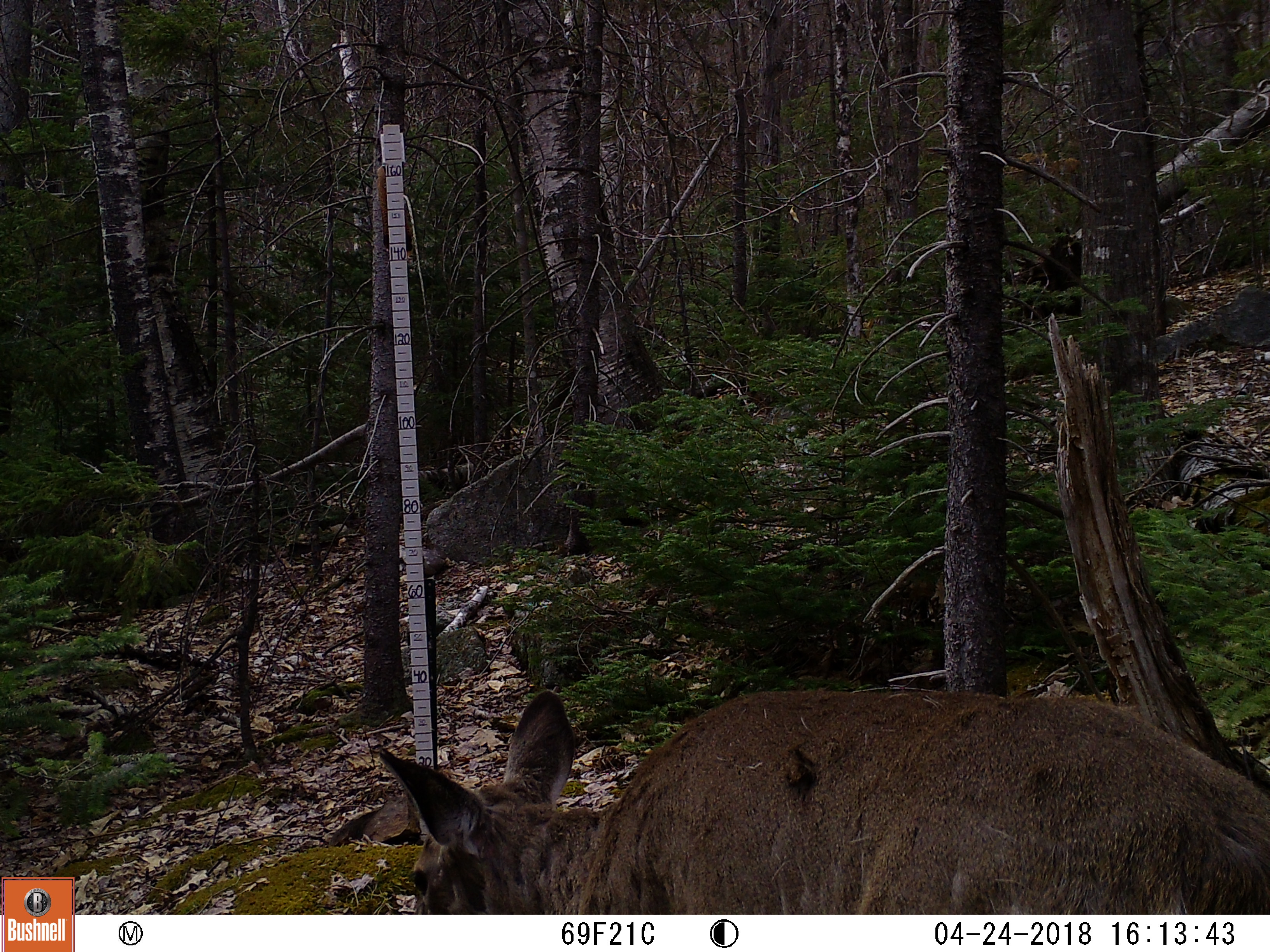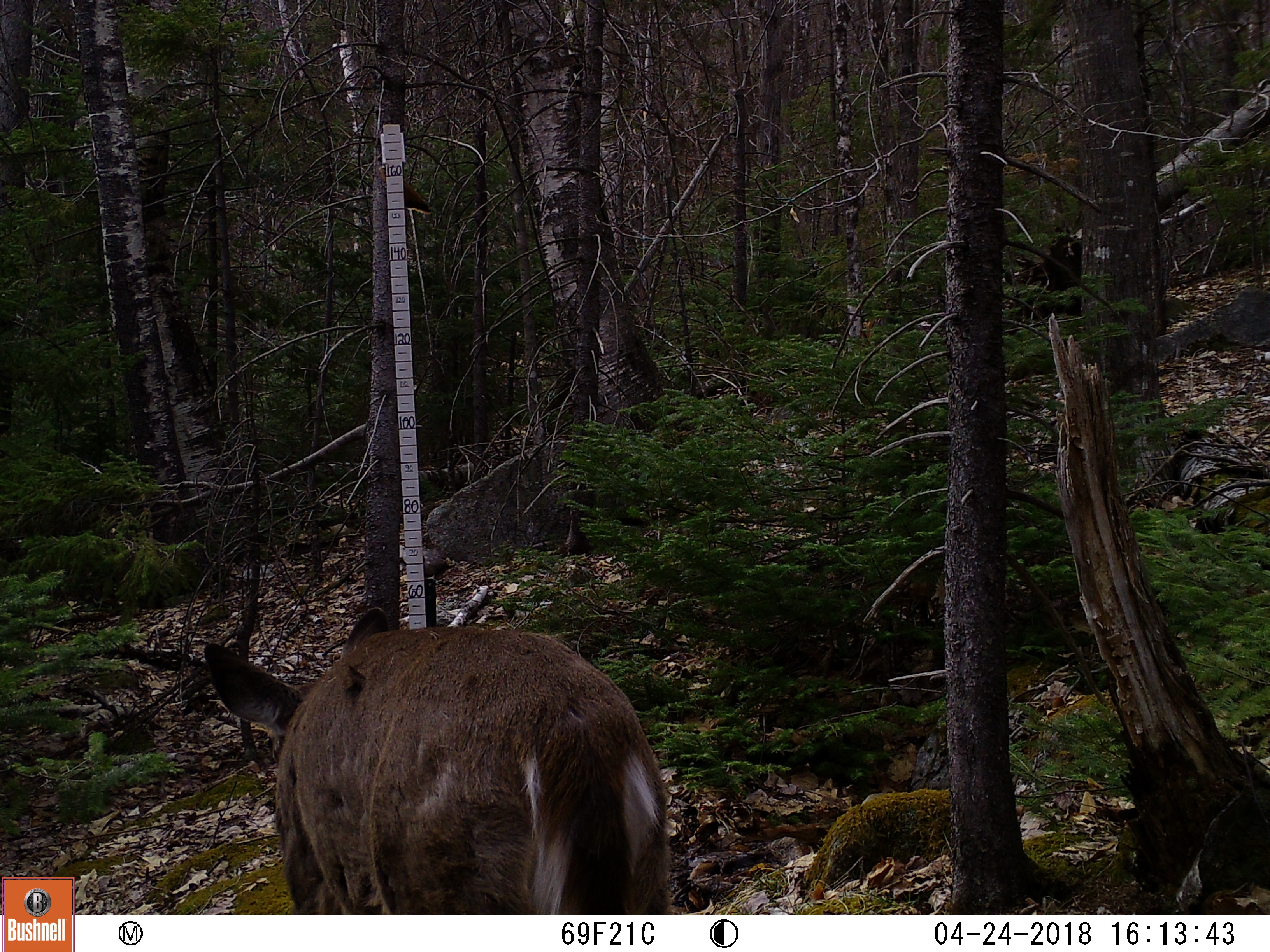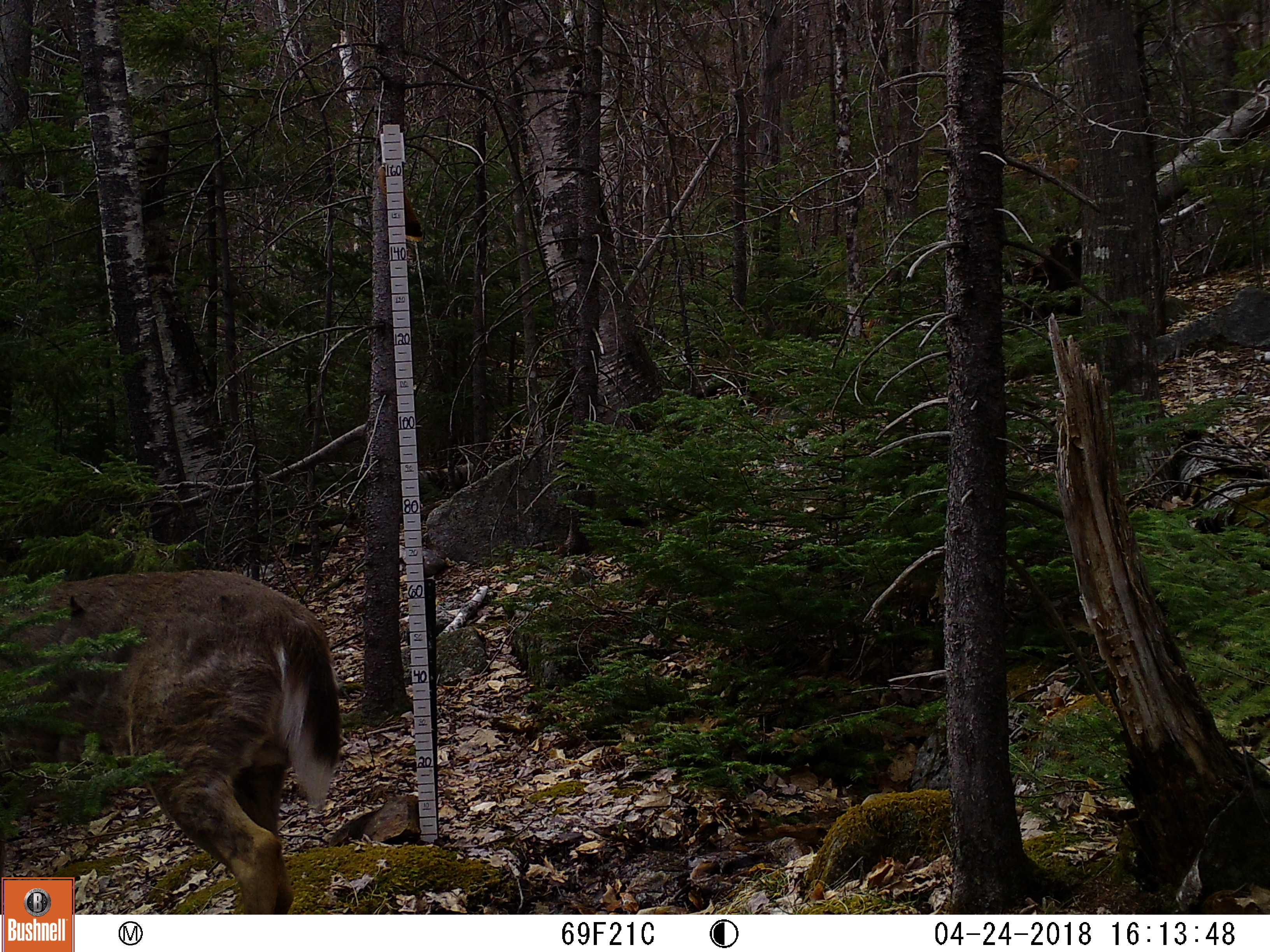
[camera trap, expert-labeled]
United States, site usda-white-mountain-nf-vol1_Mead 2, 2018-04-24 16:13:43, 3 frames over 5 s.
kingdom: Animalia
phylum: Chordata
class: Mammalia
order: Artiodactyla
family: Cervidae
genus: Odocoileus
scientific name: Odocoileus virginianus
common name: white-tailed deer